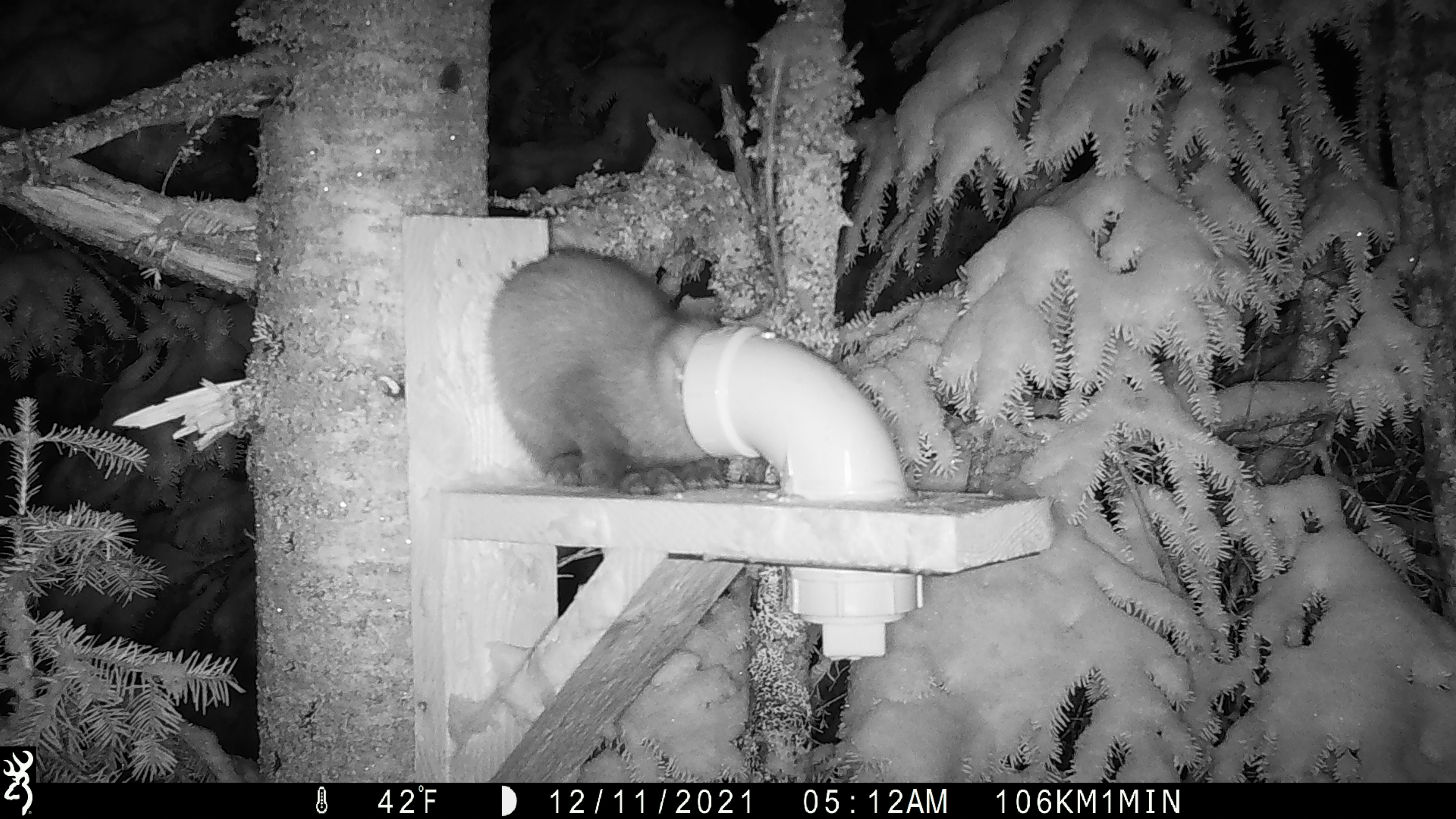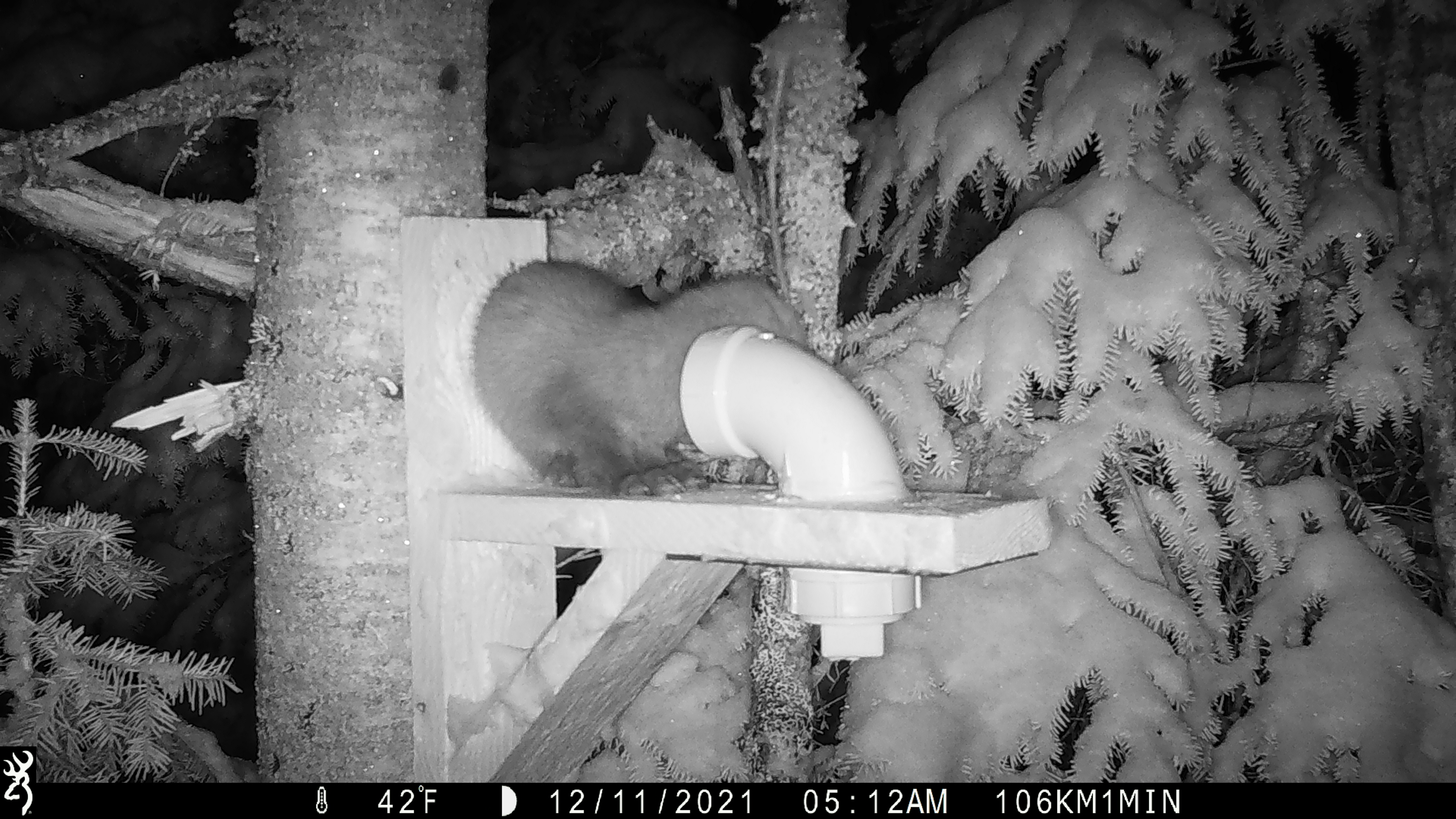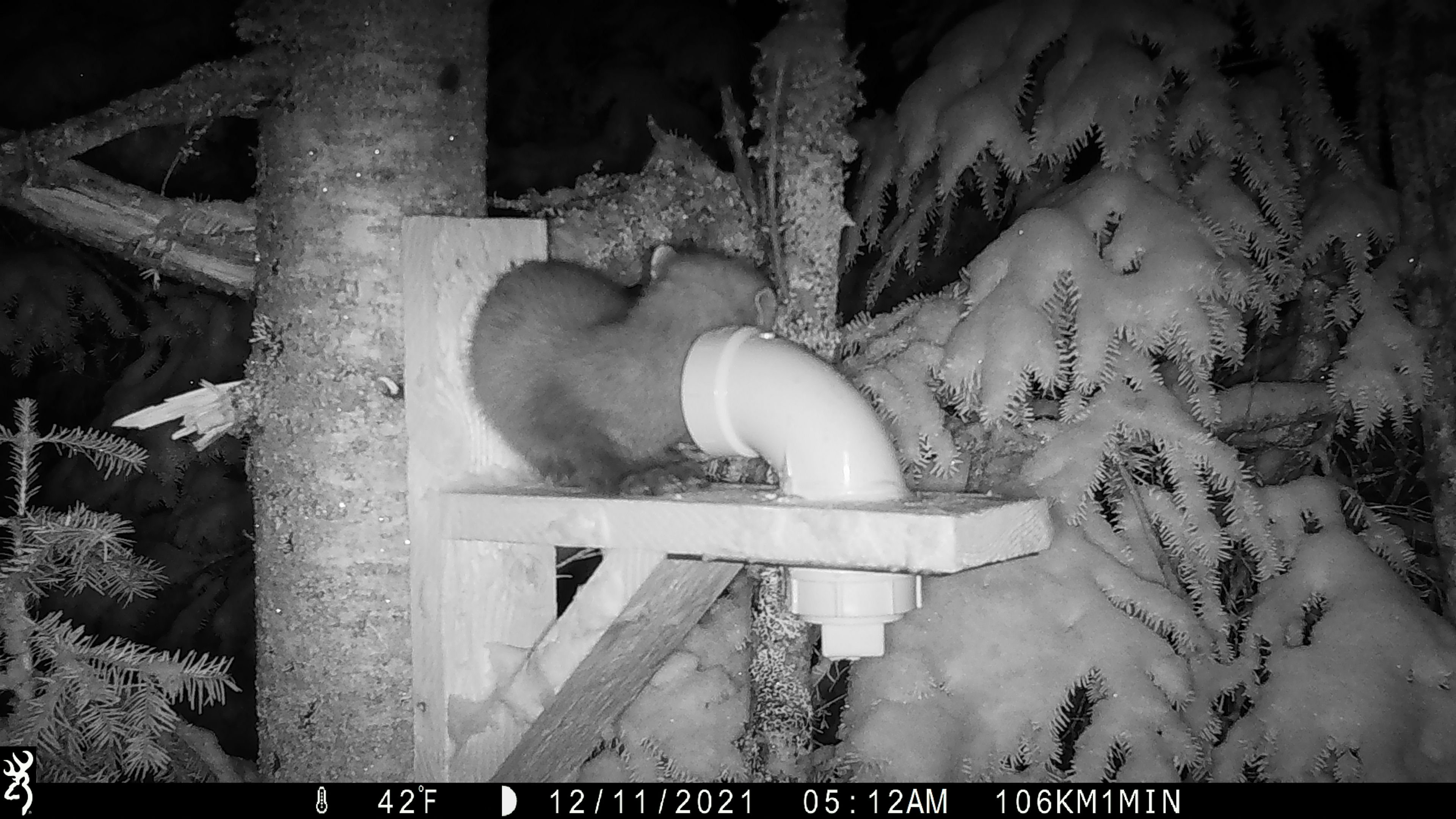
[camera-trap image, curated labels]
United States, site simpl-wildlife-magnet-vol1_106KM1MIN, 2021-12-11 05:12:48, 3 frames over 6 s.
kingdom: Animalia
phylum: Chordata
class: Mammalia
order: Carnivora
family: Mustelidae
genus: Martes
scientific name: Martes americana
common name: american marten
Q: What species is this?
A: American marten (Martes americana).